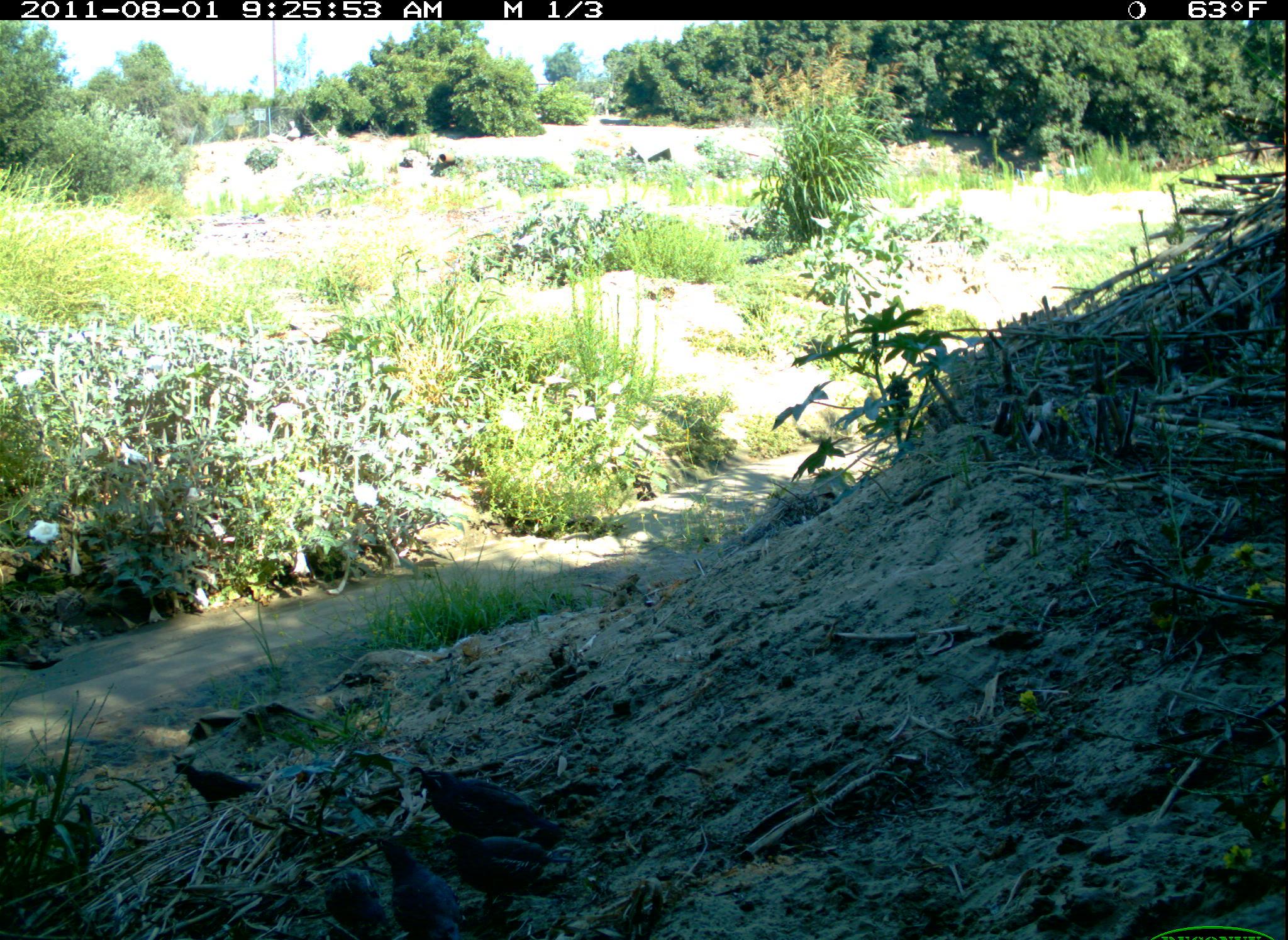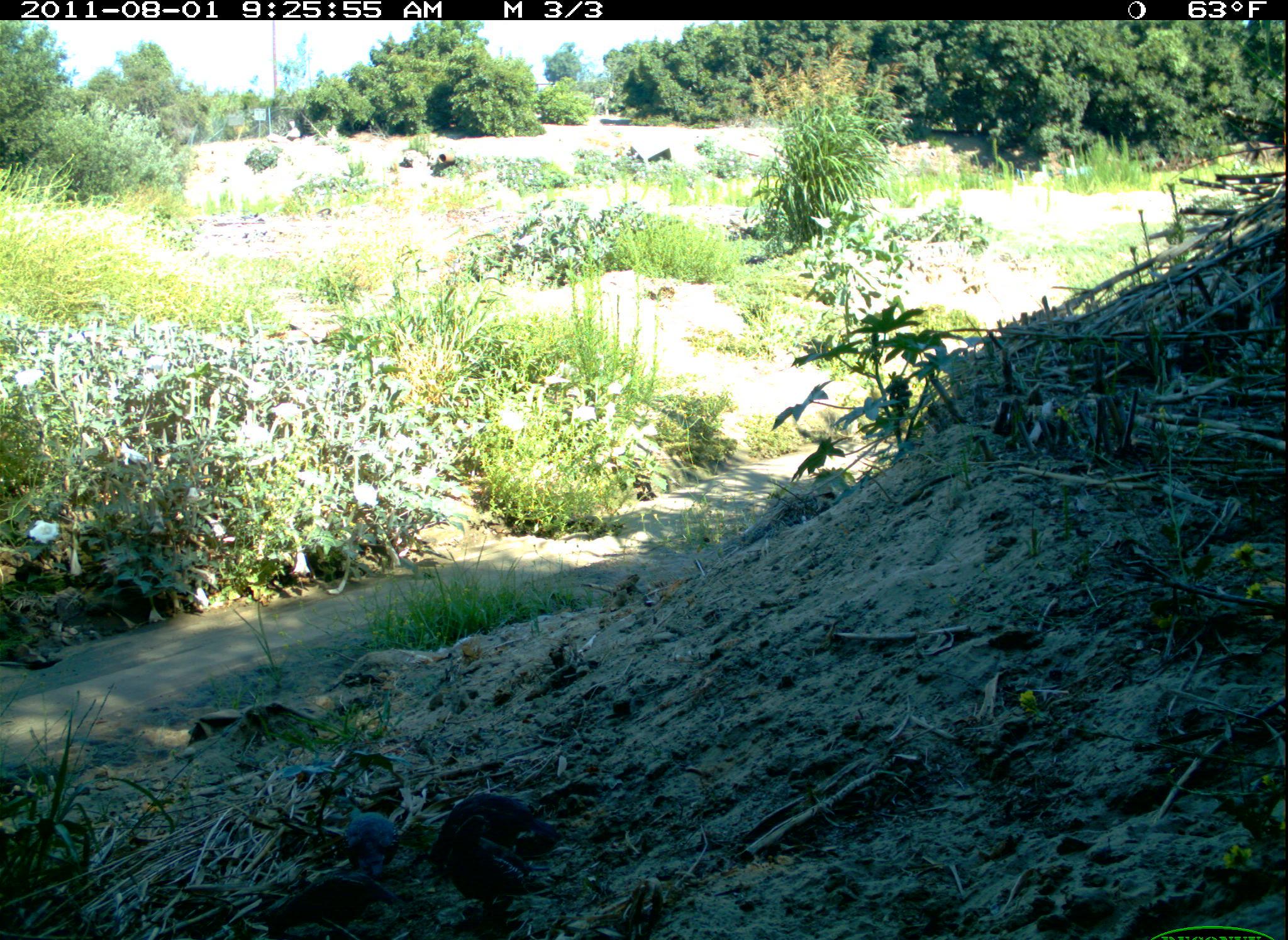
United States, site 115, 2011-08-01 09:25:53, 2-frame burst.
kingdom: Animalia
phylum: Chordata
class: Aves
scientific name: Aves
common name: bird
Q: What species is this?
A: Bird (Aves).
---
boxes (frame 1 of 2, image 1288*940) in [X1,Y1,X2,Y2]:
bird: [406,757,571,839]; [373,820,483,940]; [440,821,562,908]; [171,747,267,821]; [314,862,393,938]; [65,799,108,863]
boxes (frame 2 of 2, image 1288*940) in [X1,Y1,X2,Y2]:
bird: [246,859,408,940]; [430,810,544,923]; [431,788,559,881]; [330,799,406,884]